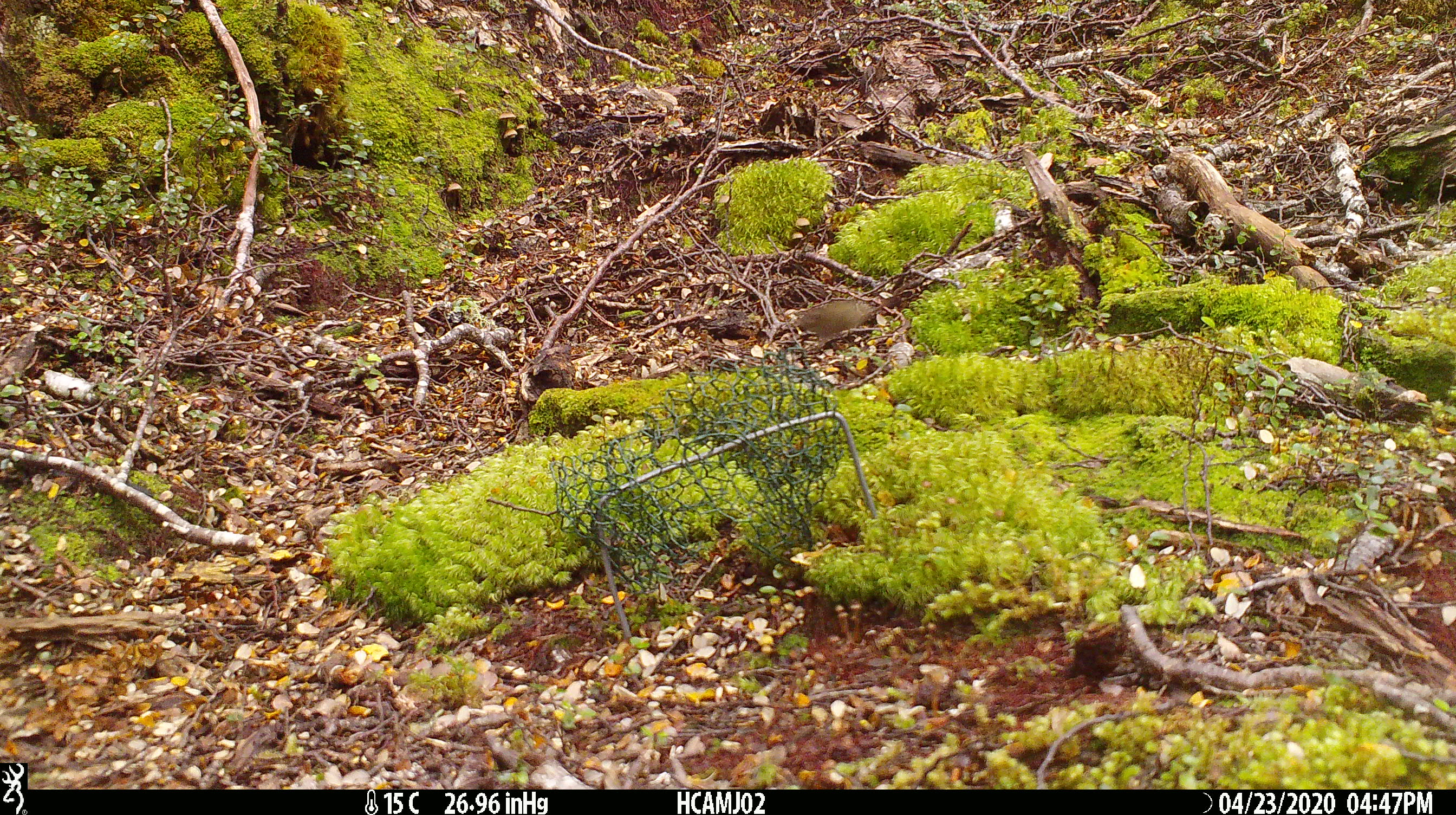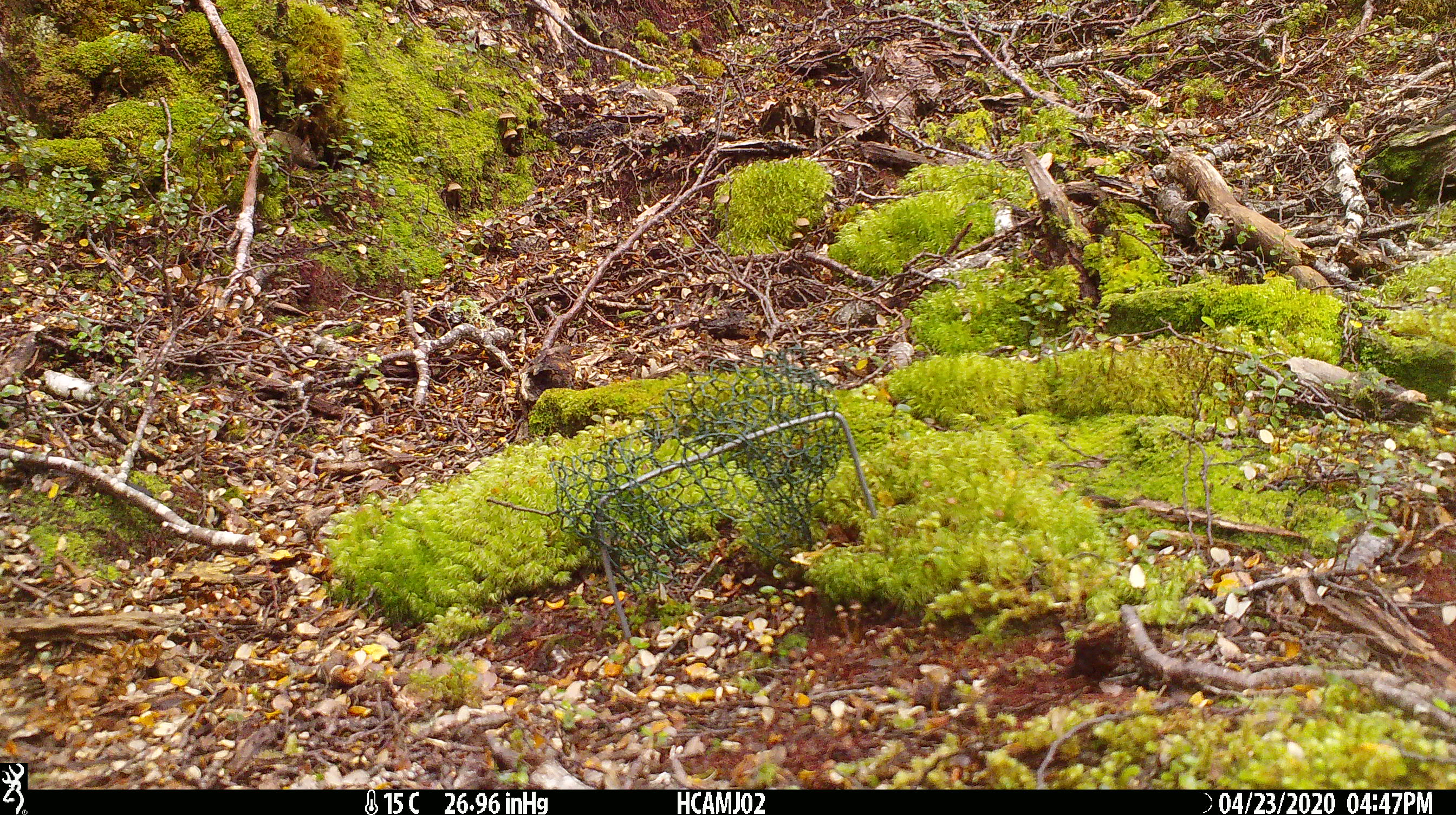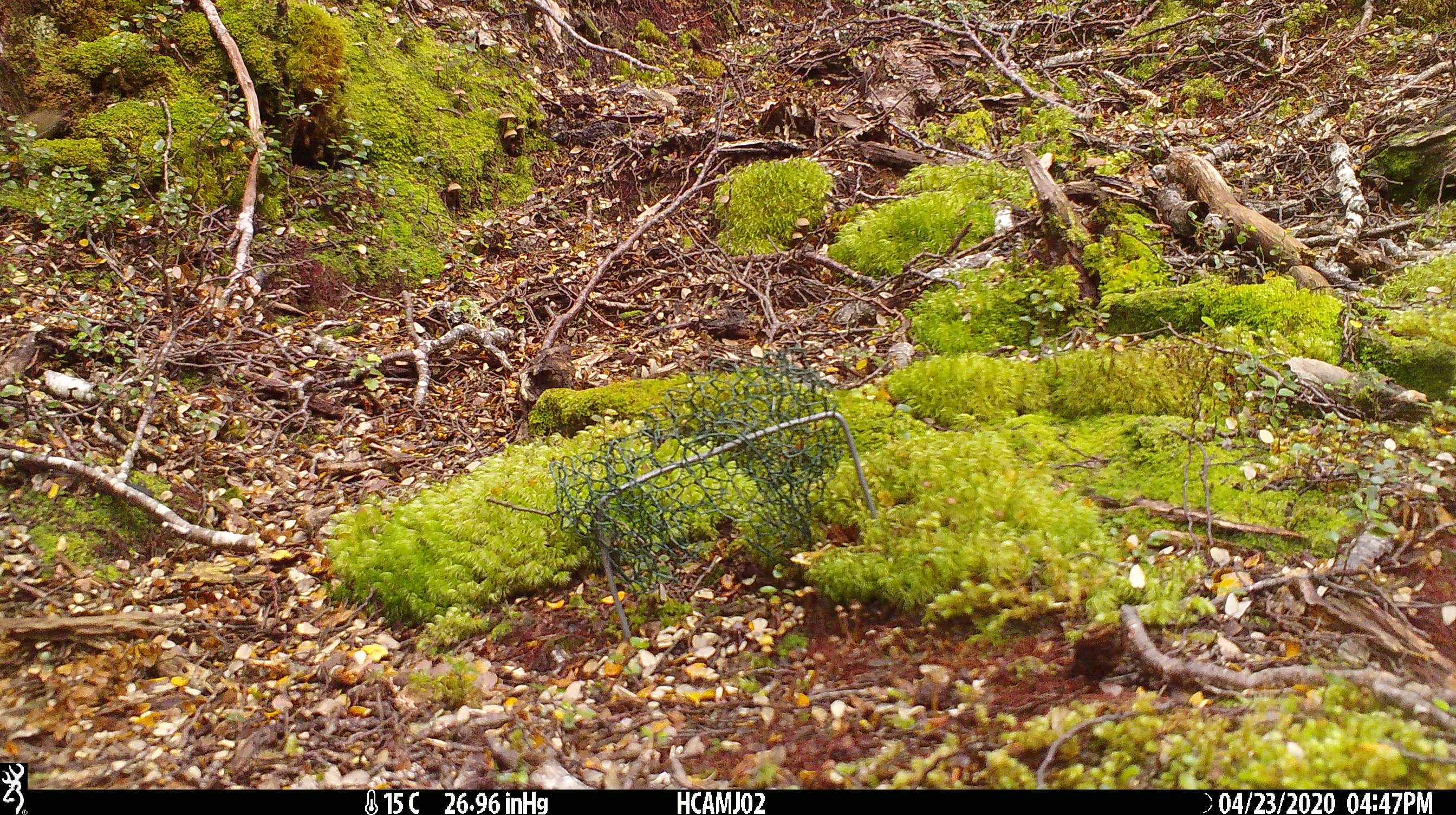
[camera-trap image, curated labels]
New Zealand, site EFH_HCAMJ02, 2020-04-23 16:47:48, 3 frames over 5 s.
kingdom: Animalia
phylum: Chordata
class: Mammalia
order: Rodentia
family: Muridae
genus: Mus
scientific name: Mus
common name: mouse